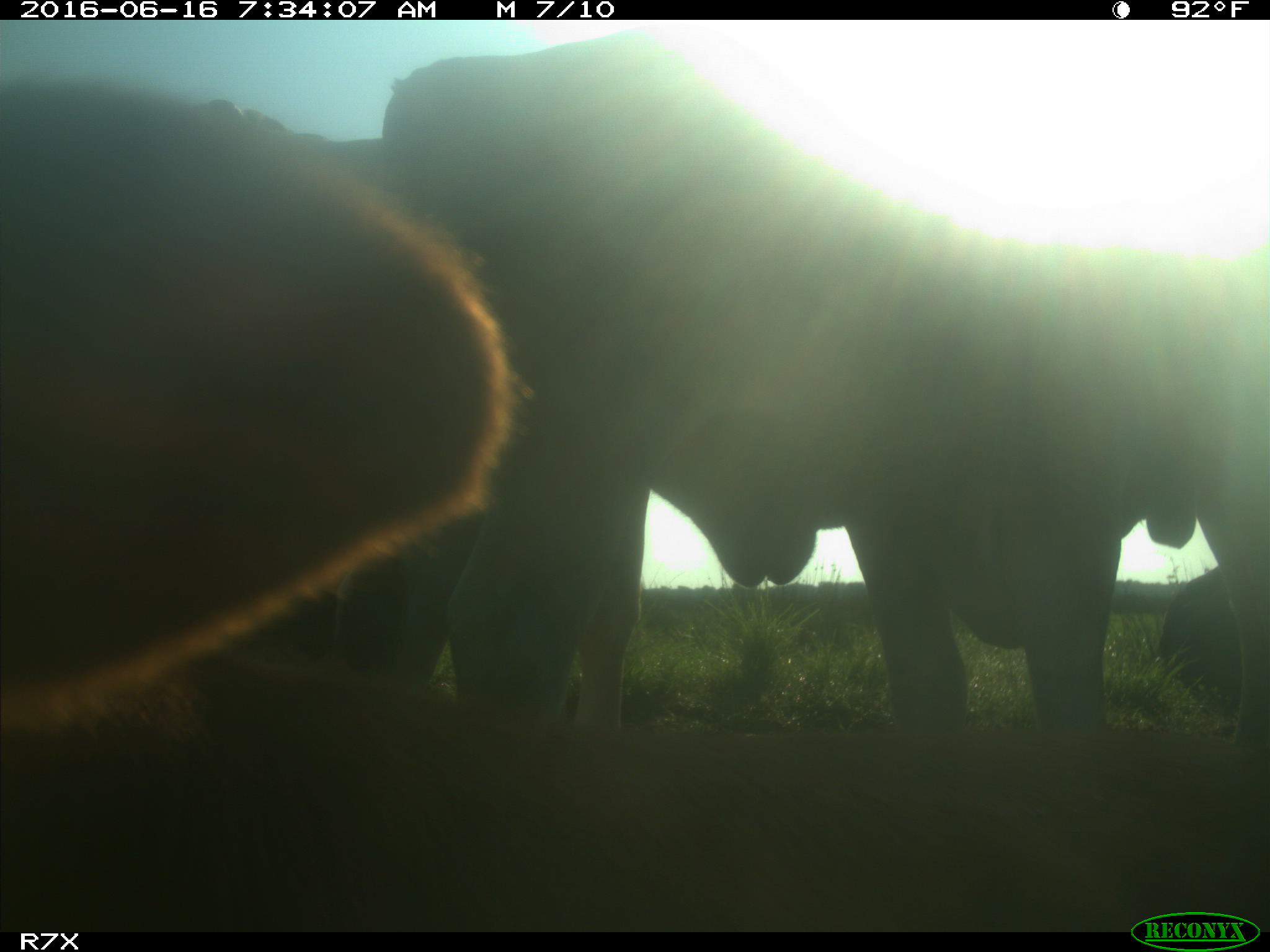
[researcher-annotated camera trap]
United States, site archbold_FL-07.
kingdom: Animalia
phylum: Chordata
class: Mammalia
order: Artiodactyla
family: Bovidae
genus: Bos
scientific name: Bos taurus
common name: domestic cow